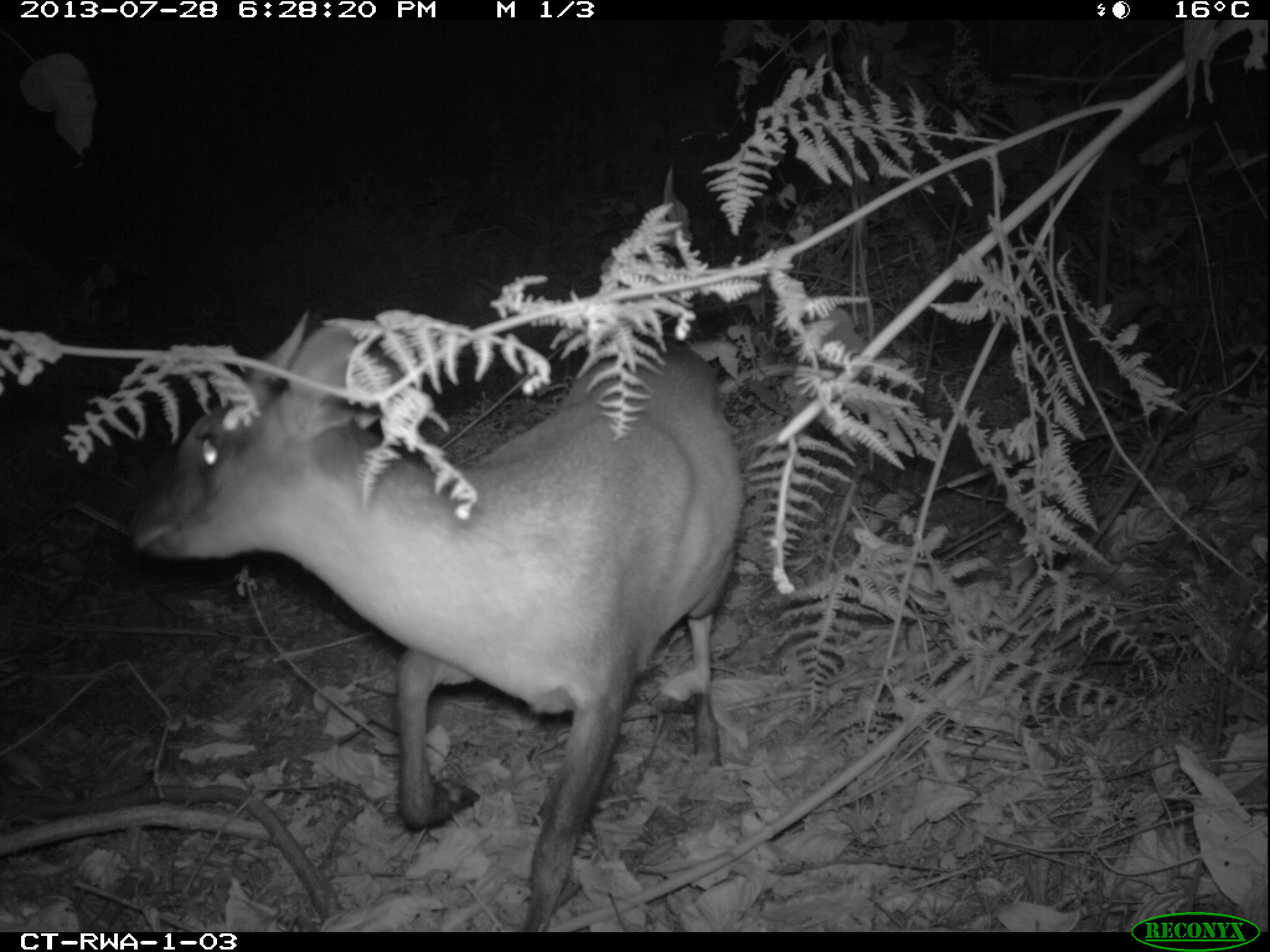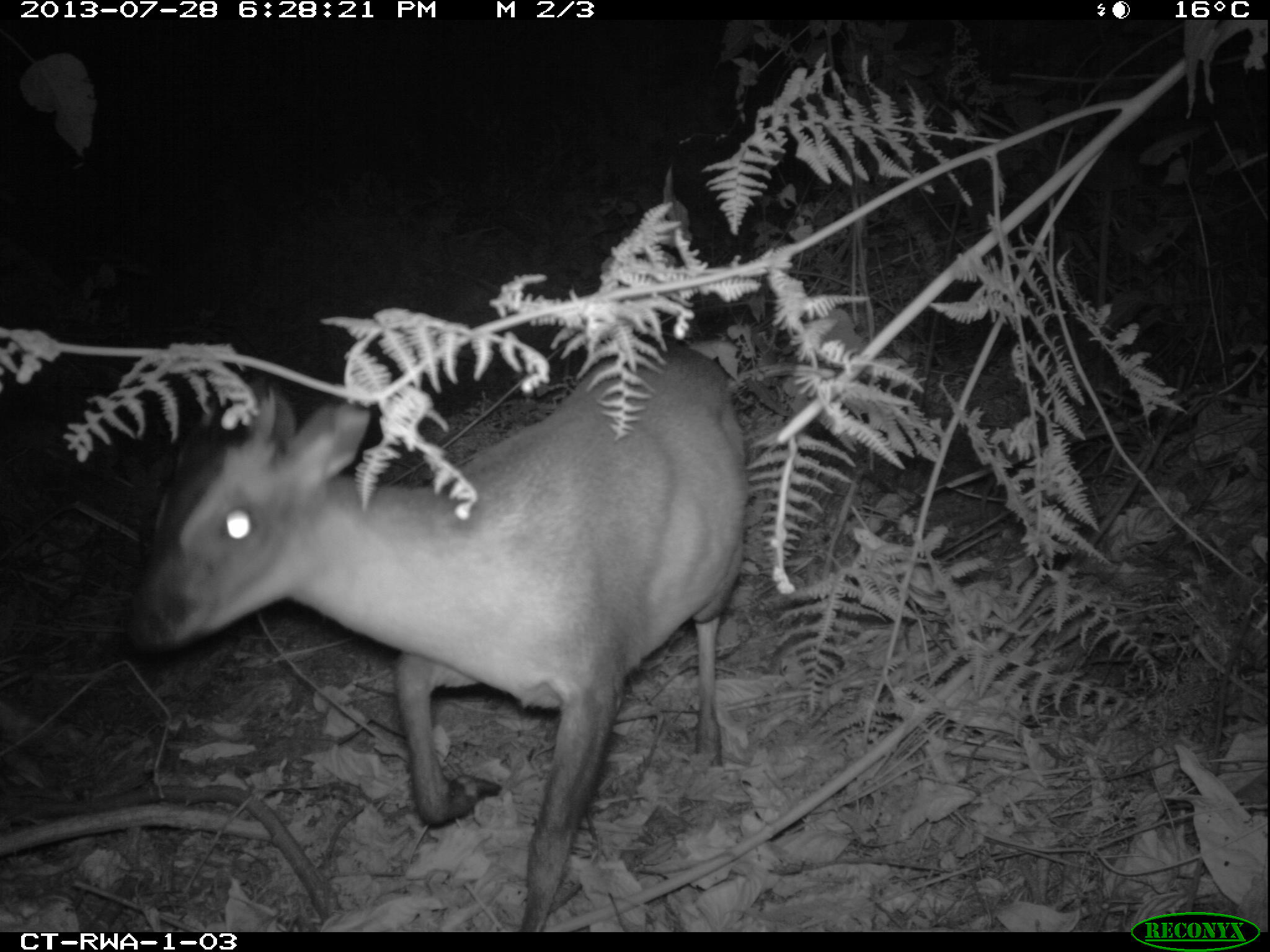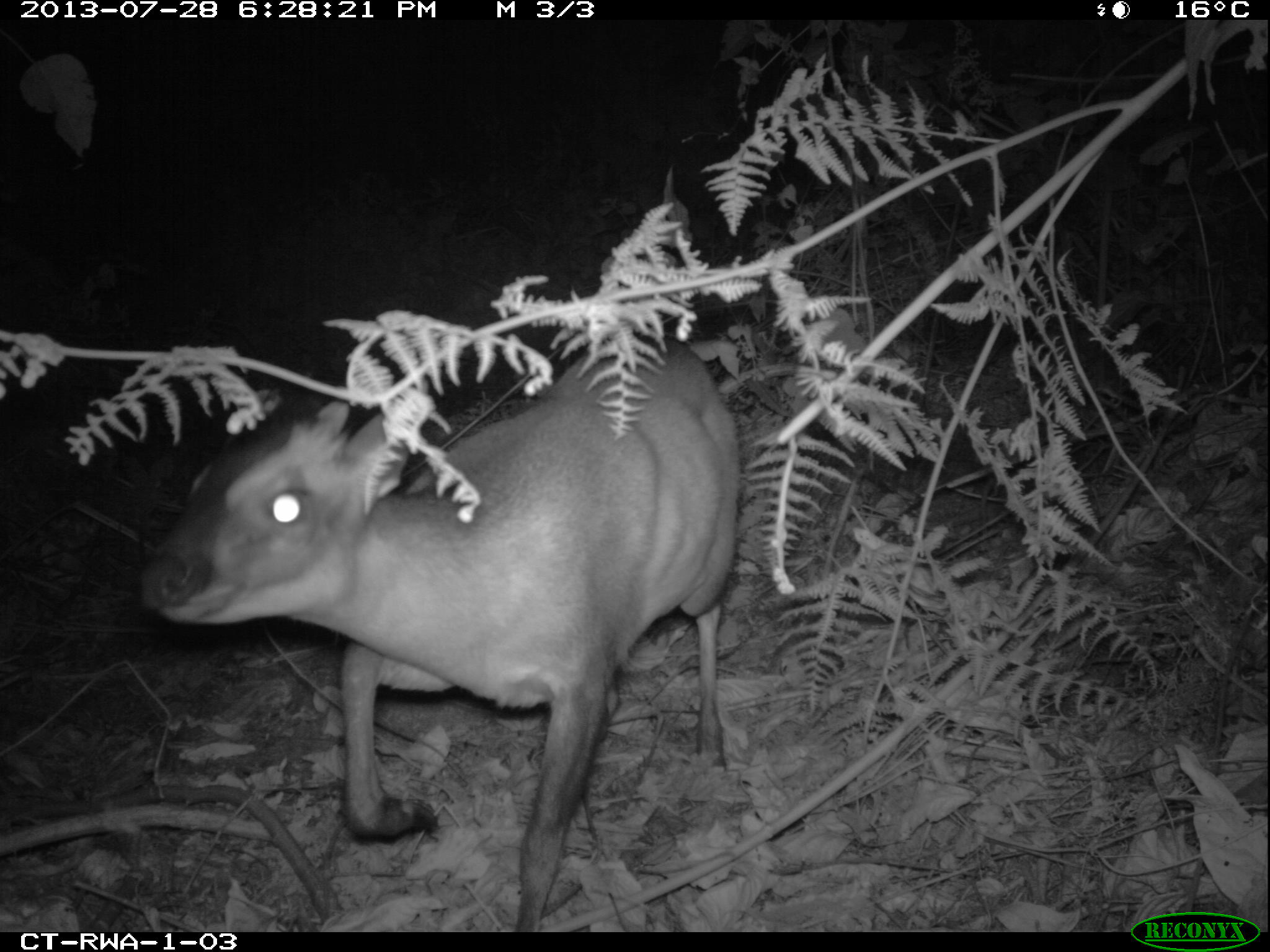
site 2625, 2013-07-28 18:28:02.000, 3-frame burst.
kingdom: Animalia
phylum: Chordata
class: Mammalia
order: Artiodactyla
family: Bovidae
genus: Cephalophus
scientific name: Cephalophus nigrifrons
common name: black-fronted duiker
Cephalophus nigrifrons (black-fronted duiker), count 2.